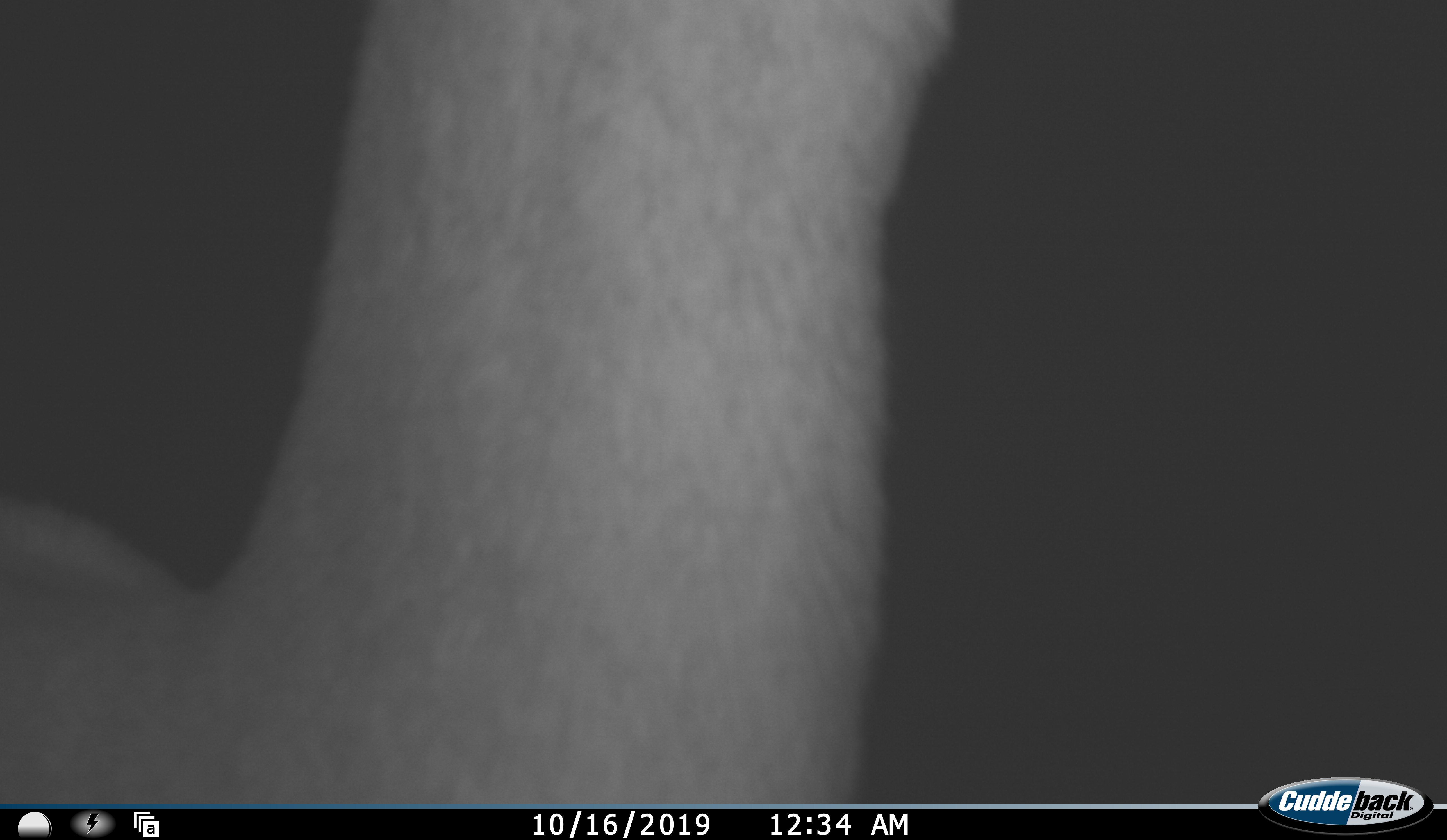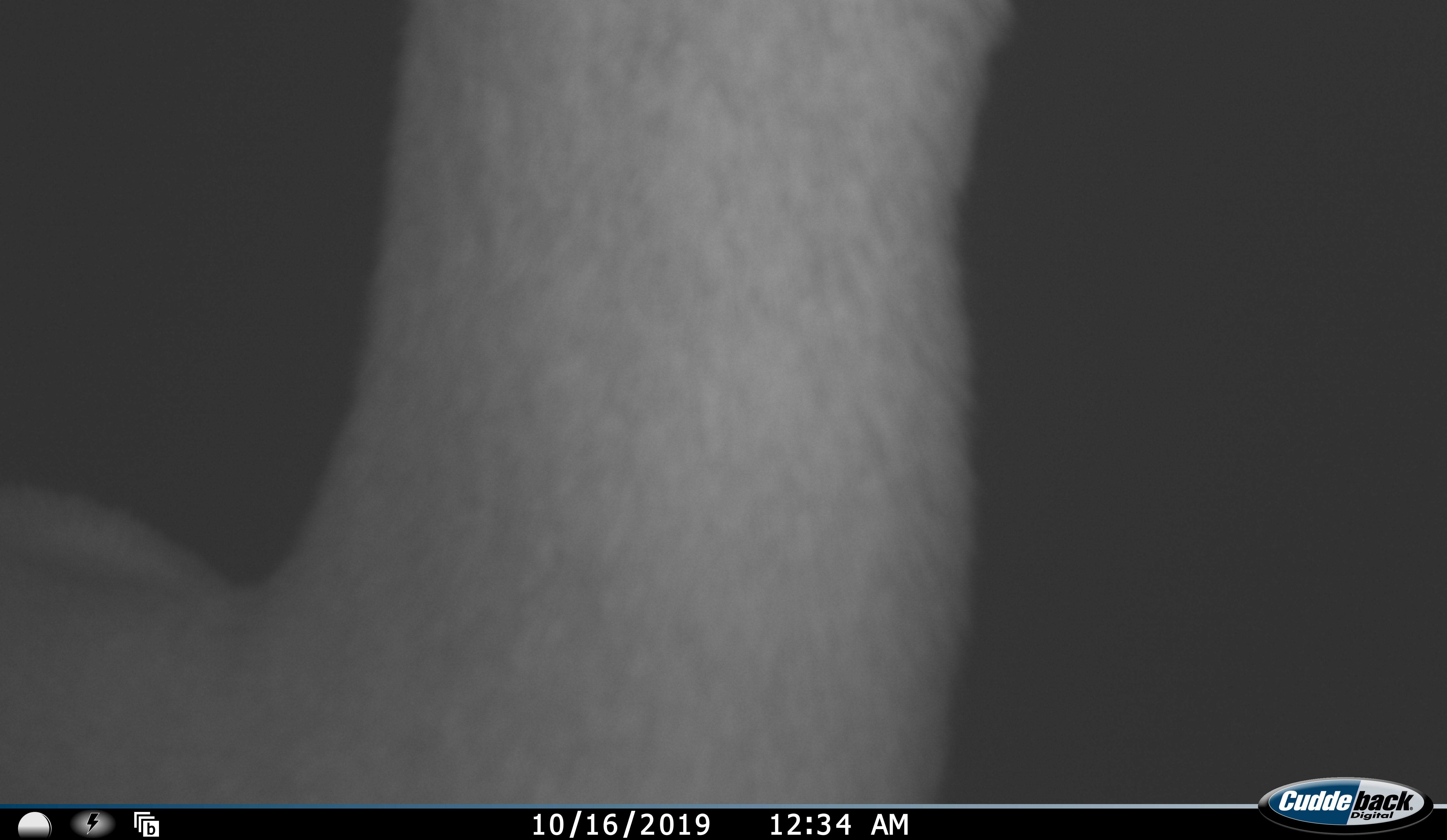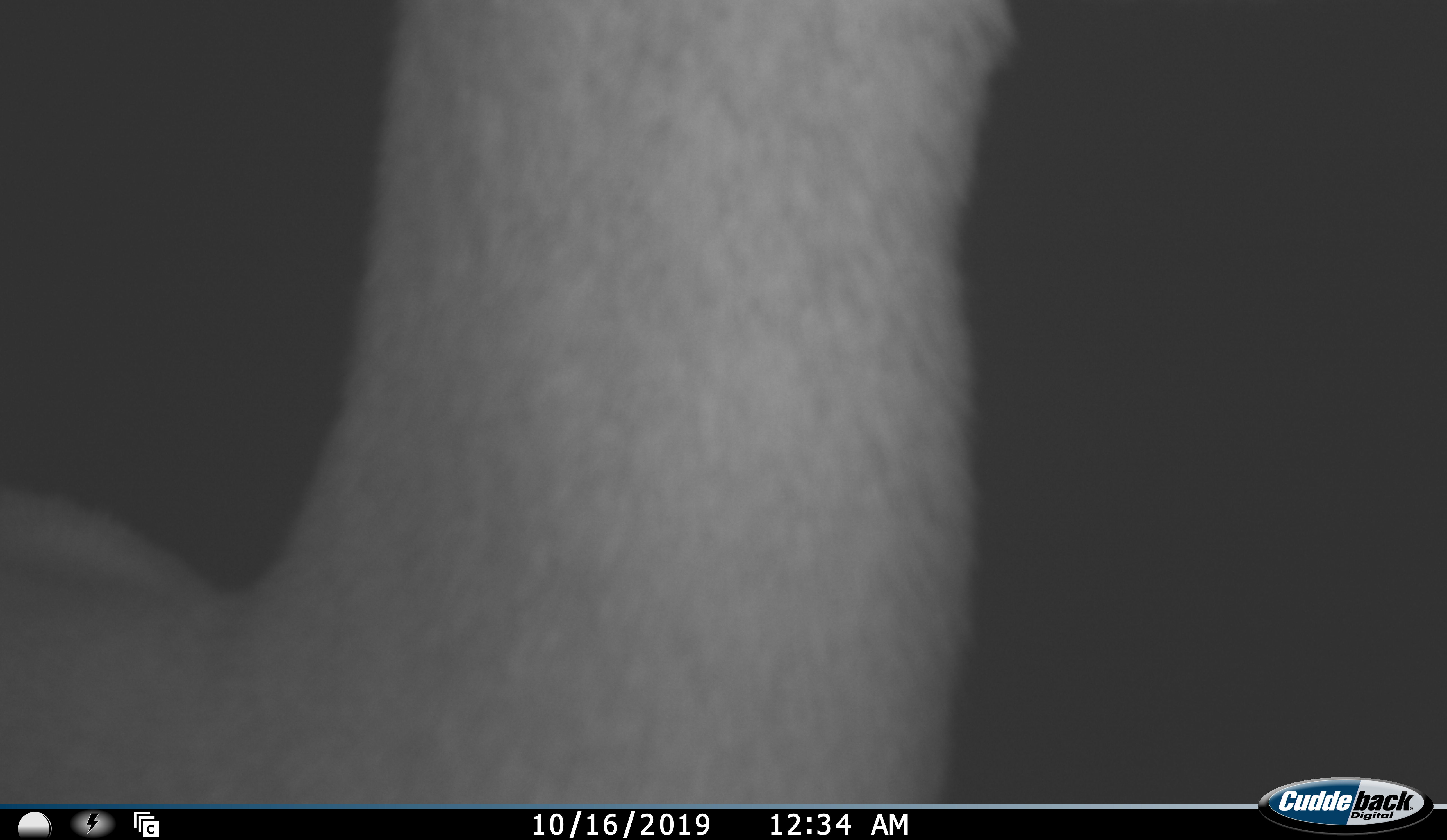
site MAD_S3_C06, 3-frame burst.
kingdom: Animalia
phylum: Chordata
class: Mammalia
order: Artiodactyla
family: Bovidae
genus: Aepyceros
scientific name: Aepyceros melampus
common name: impala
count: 1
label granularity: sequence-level